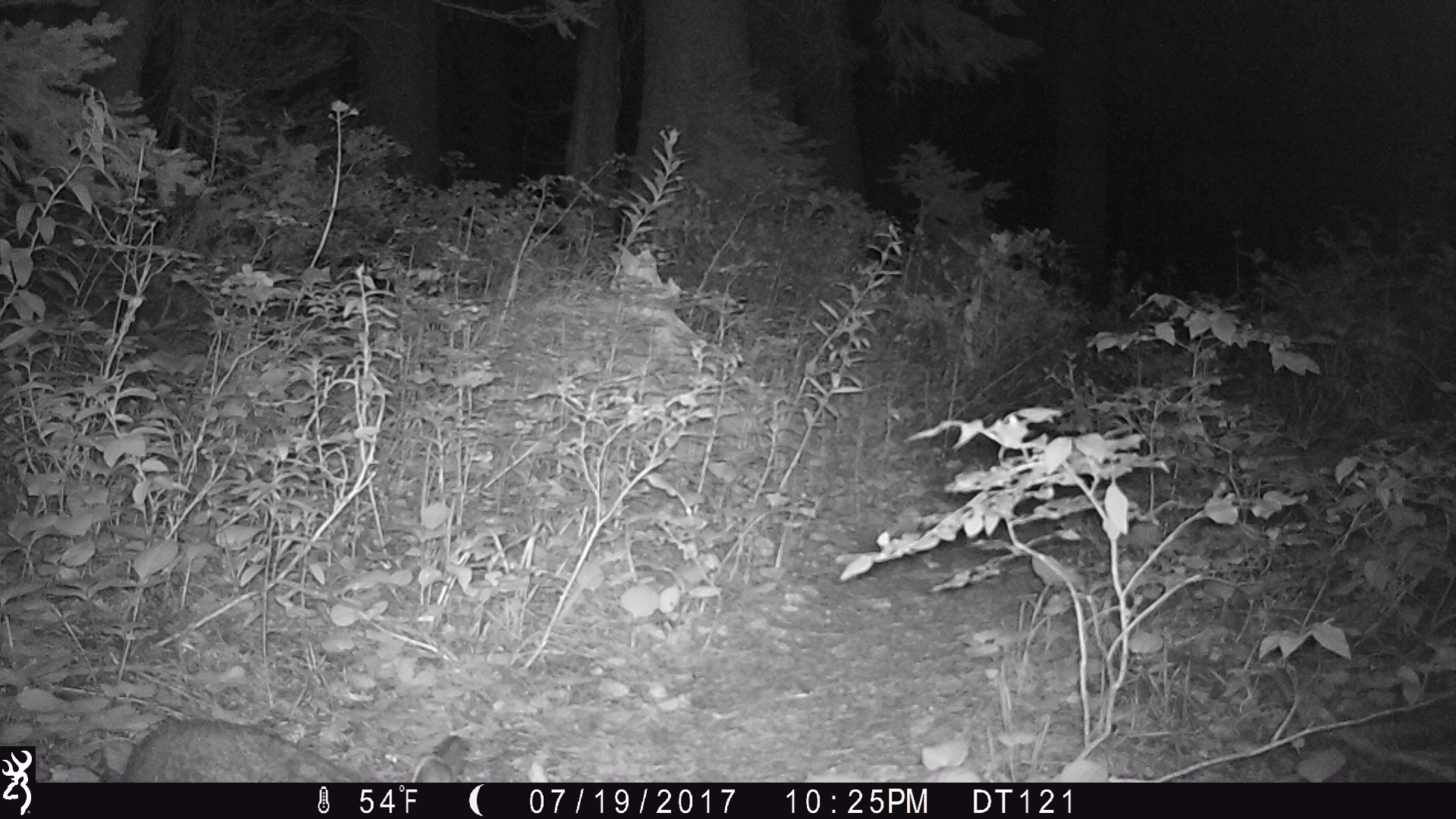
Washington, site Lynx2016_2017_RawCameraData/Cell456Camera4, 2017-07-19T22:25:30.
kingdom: Animalia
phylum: Chordata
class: Mammalia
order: Lagomorpha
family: Leporidae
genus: Lepus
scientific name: Lepus americanus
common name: snowshoe hare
Lepus americanus (snowshoe hare). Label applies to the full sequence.